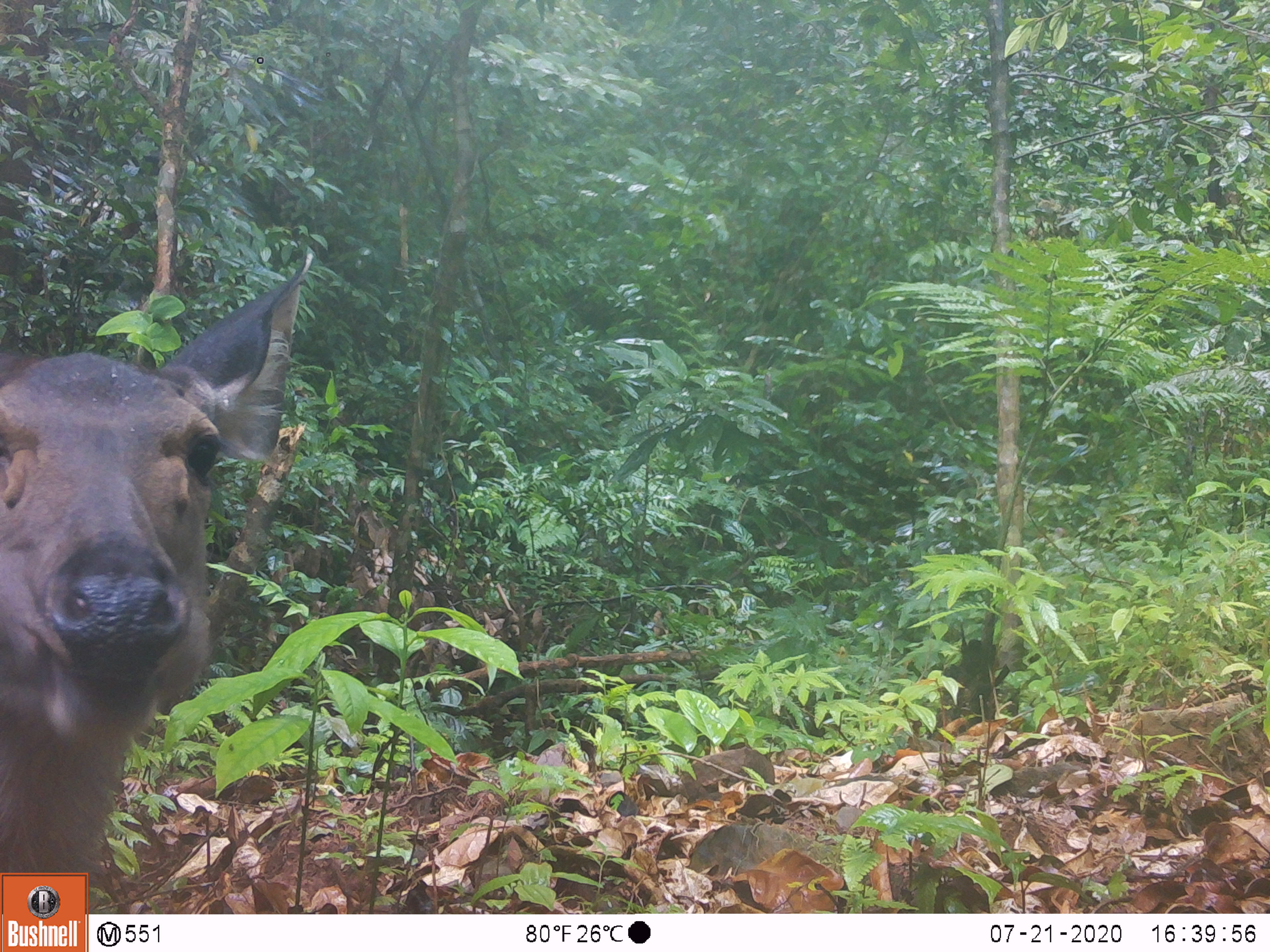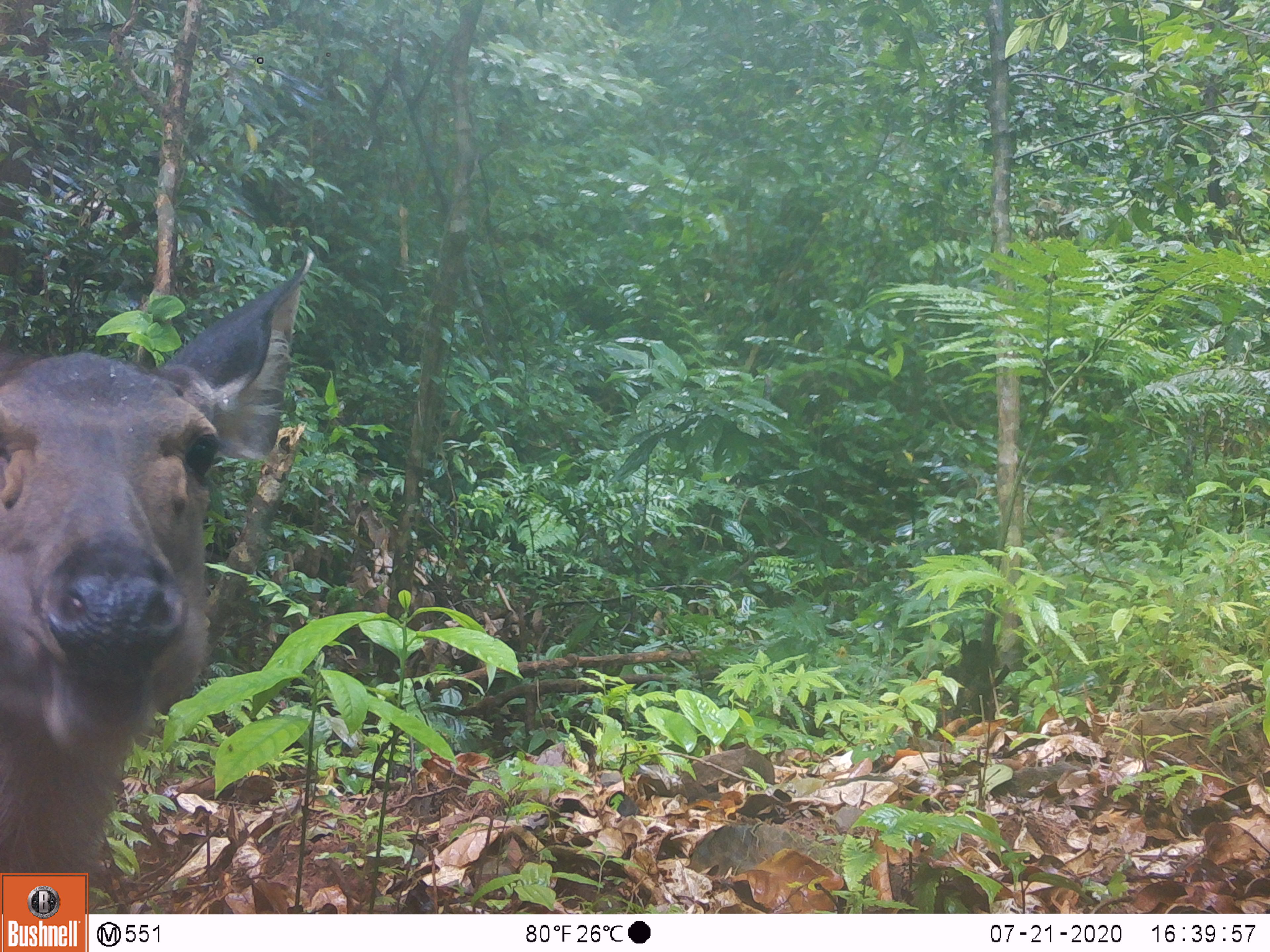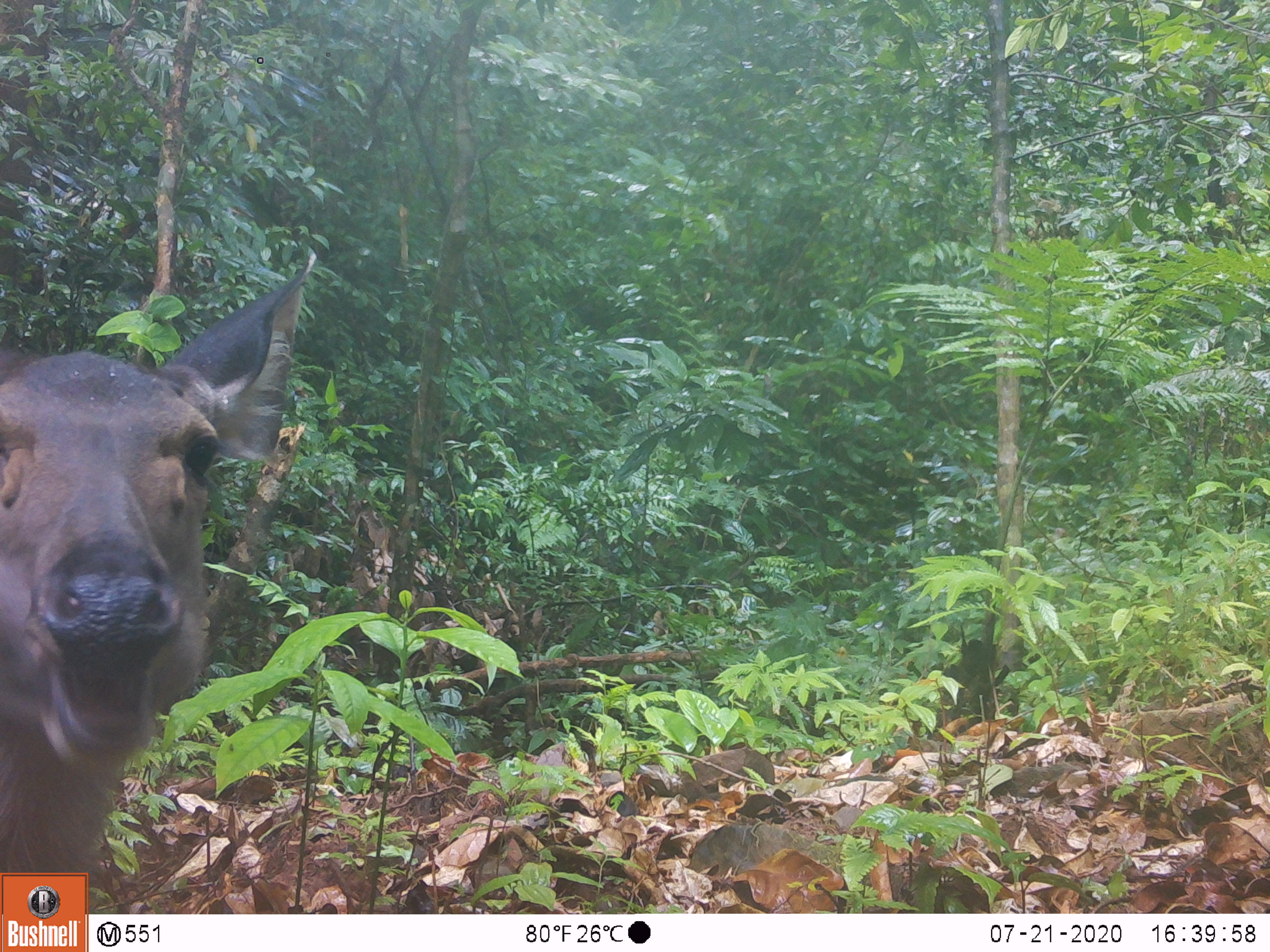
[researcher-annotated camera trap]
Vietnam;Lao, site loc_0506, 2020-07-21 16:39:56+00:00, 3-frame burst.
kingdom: Animalia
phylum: Chordata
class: Mammalia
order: Artiodactyla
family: Cervidae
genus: Rusa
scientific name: Rusa unicolor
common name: sambar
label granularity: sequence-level